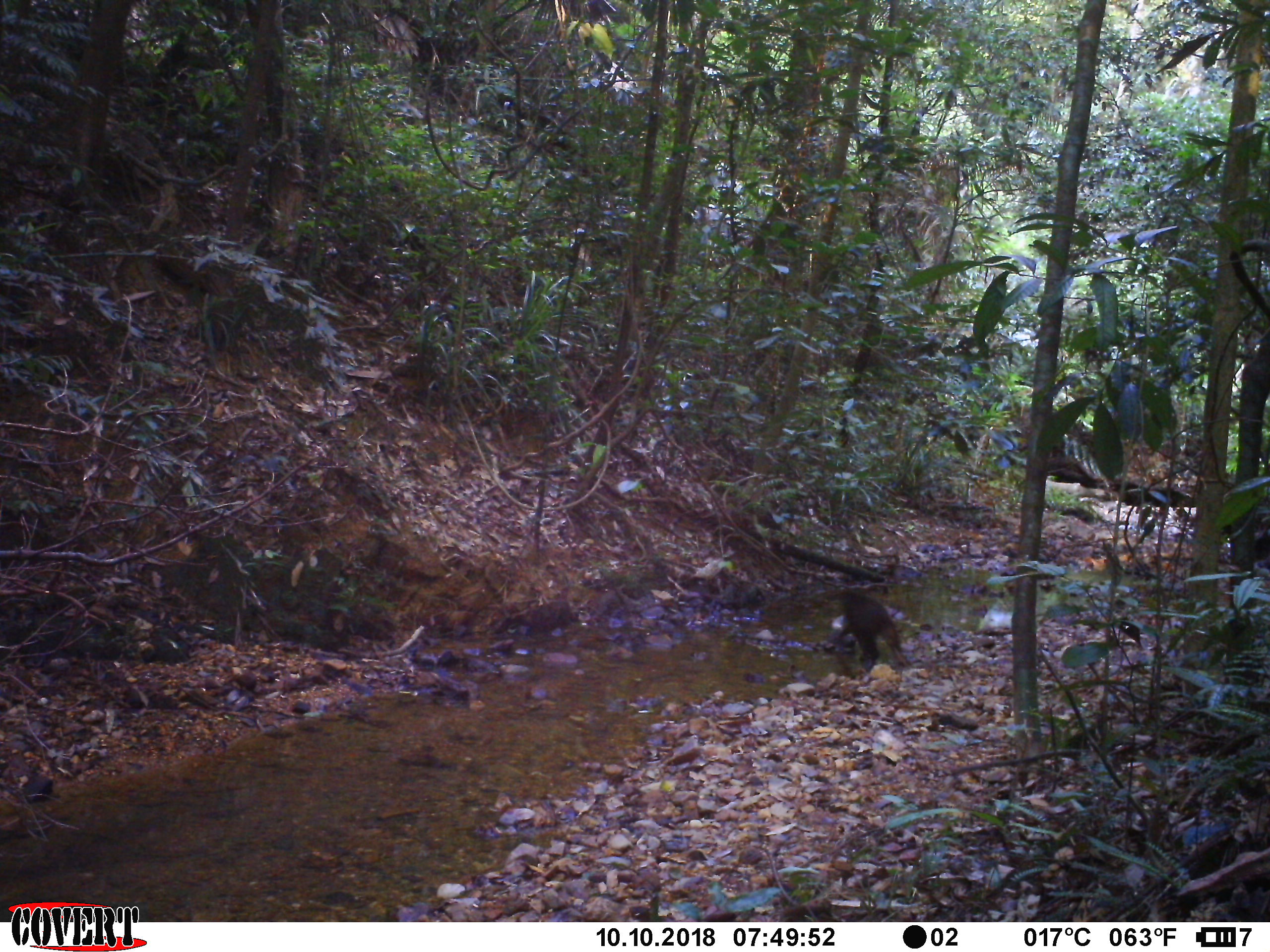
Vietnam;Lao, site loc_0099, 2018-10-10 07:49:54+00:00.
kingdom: Animalia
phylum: Chordata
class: Mammalia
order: Primates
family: Cercopithecidae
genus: Macaca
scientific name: Macaca arctoides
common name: stump-tailed macaque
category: stump tailed macaque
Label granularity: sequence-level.